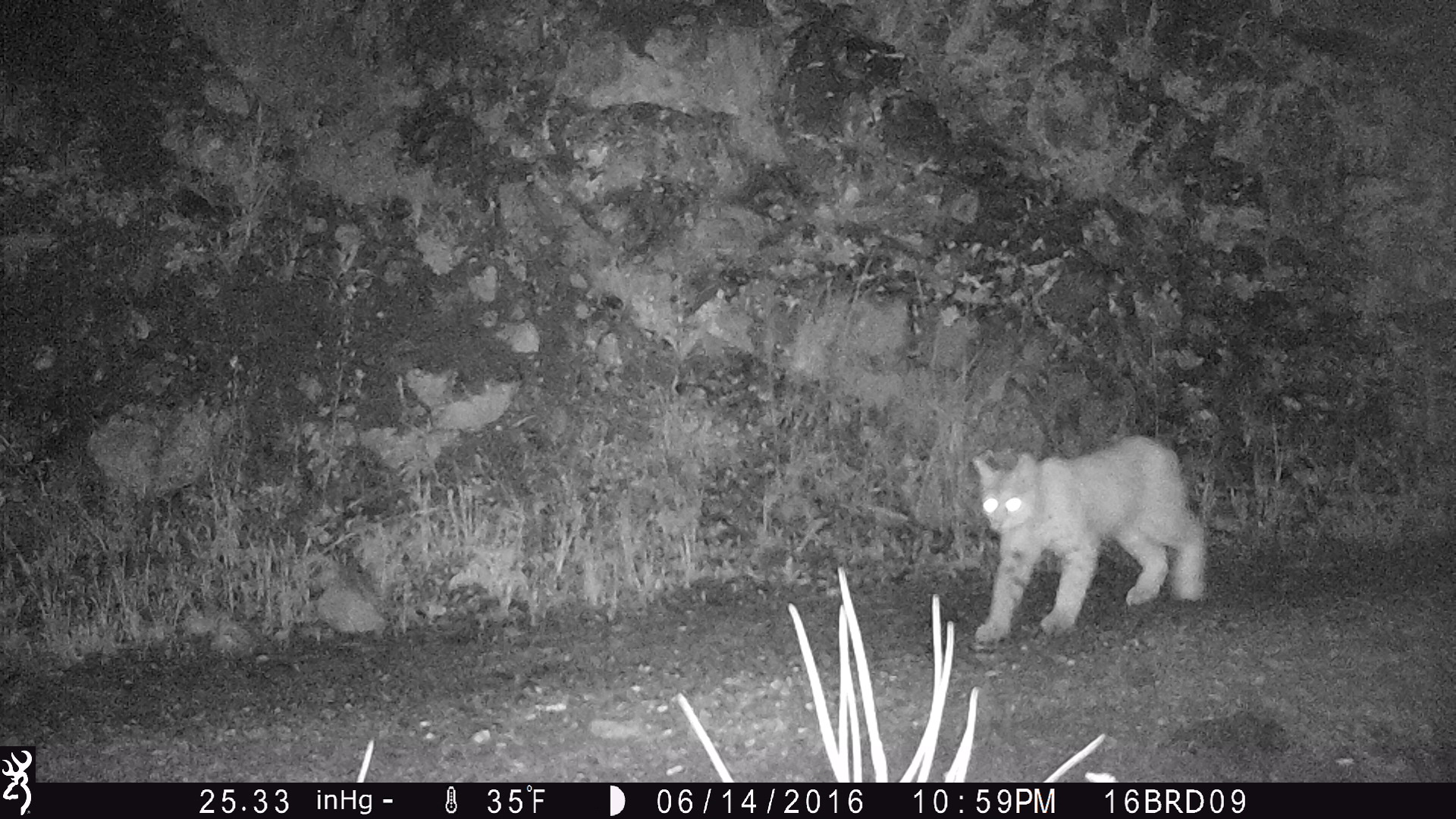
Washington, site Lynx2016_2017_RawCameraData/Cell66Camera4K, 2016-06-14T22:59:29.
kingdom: Animalia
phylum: Chordata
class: Mammalia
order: Carnivora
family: Felidae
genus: Lynx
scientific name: Lynx rufus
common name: bobcat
Lynx rufus (bobcat). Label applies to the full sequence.